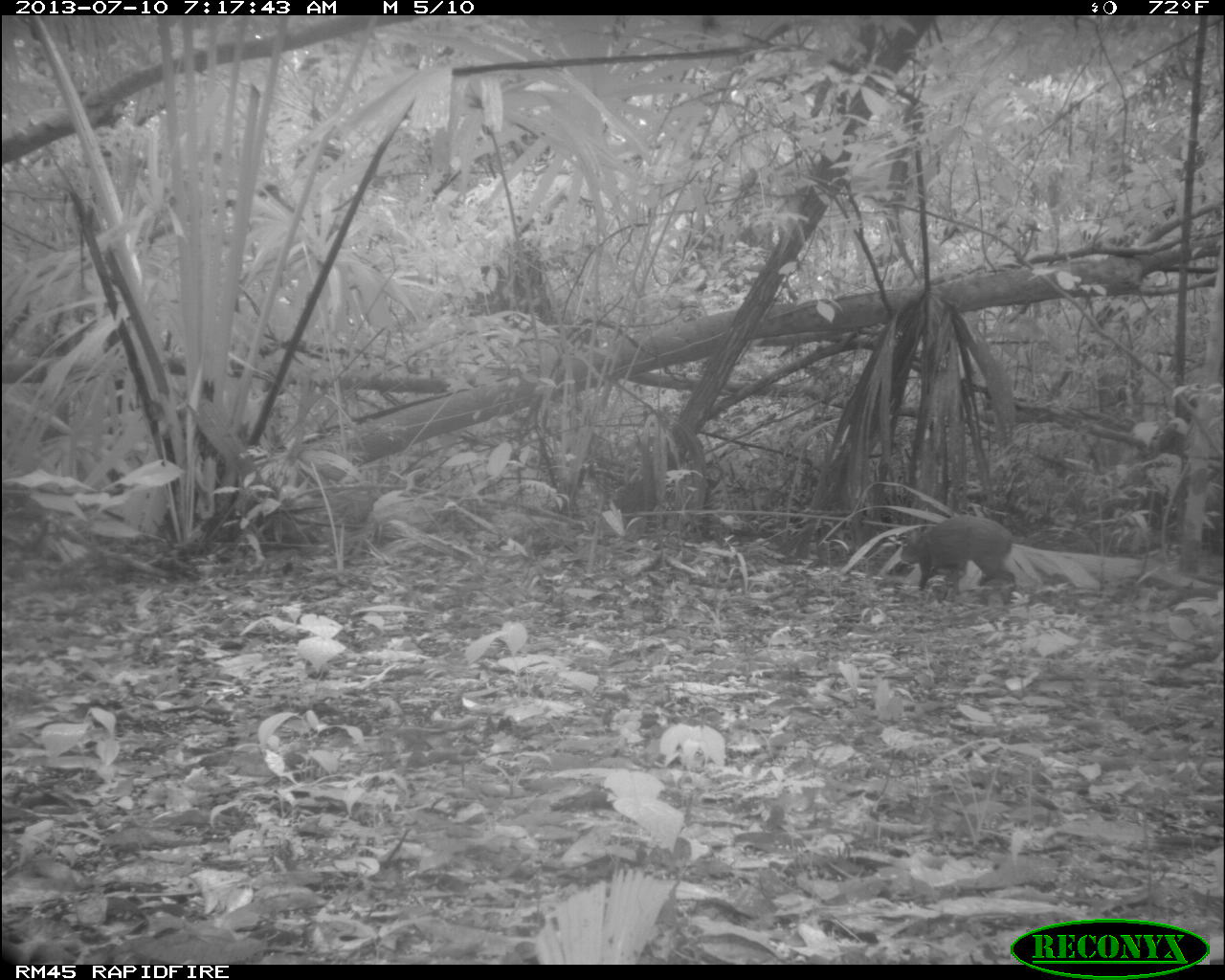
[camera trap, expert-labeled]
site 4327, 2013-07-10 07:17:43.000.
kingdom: Animalia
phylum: Chordata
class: Mammalia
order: Rodentia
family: Dasyproctidae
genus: Dasyprocta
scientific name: Dasyprocta punctata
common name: central american agouti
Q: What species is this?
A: Dasyprocta punctata (central american agouti).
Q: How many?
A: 1.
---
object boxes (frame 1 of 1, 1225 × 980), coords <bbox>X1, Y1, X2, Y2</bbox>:
dasyprocta punctata: <bbox>900, 515, 1015, 589</bbox>